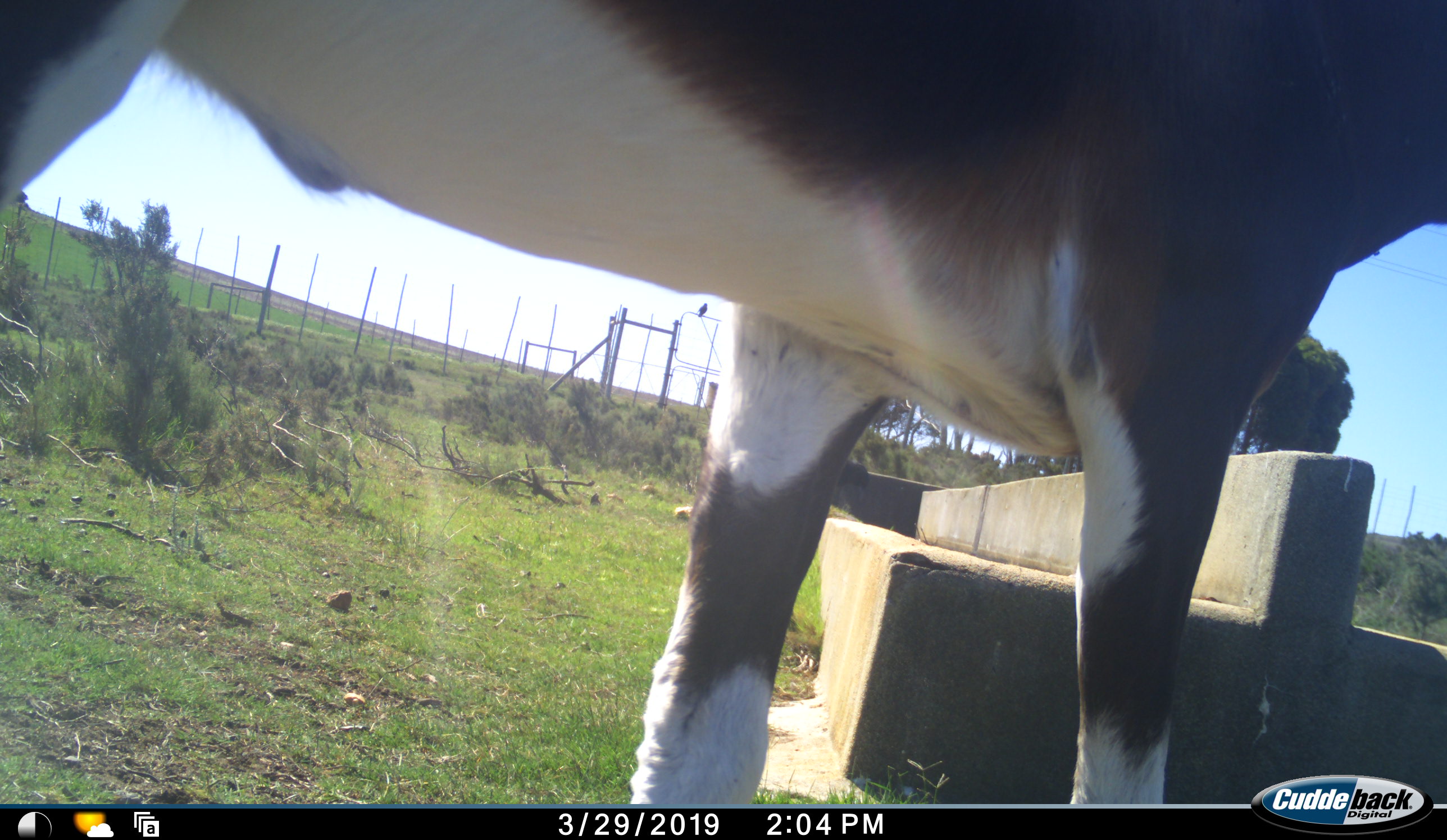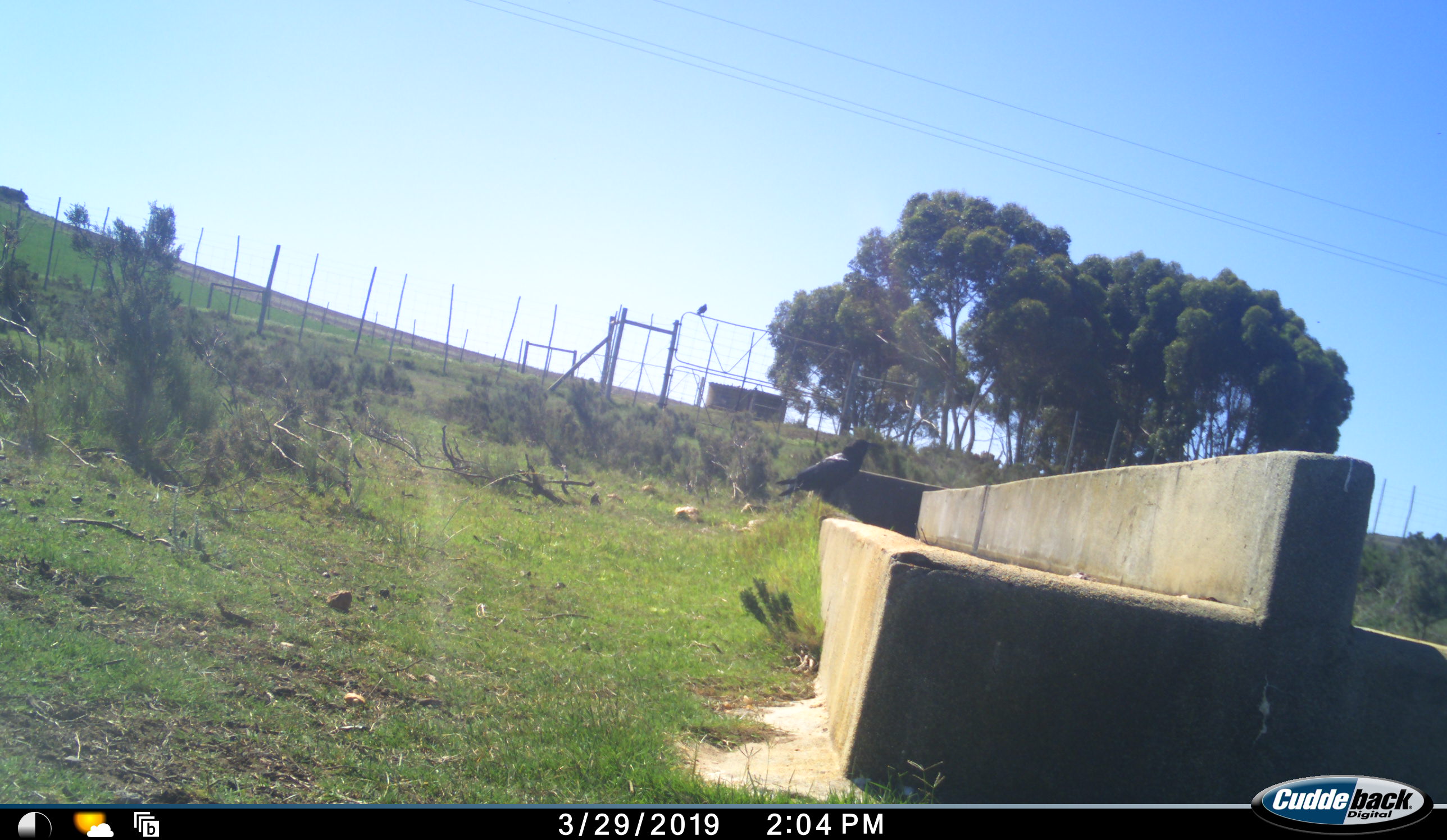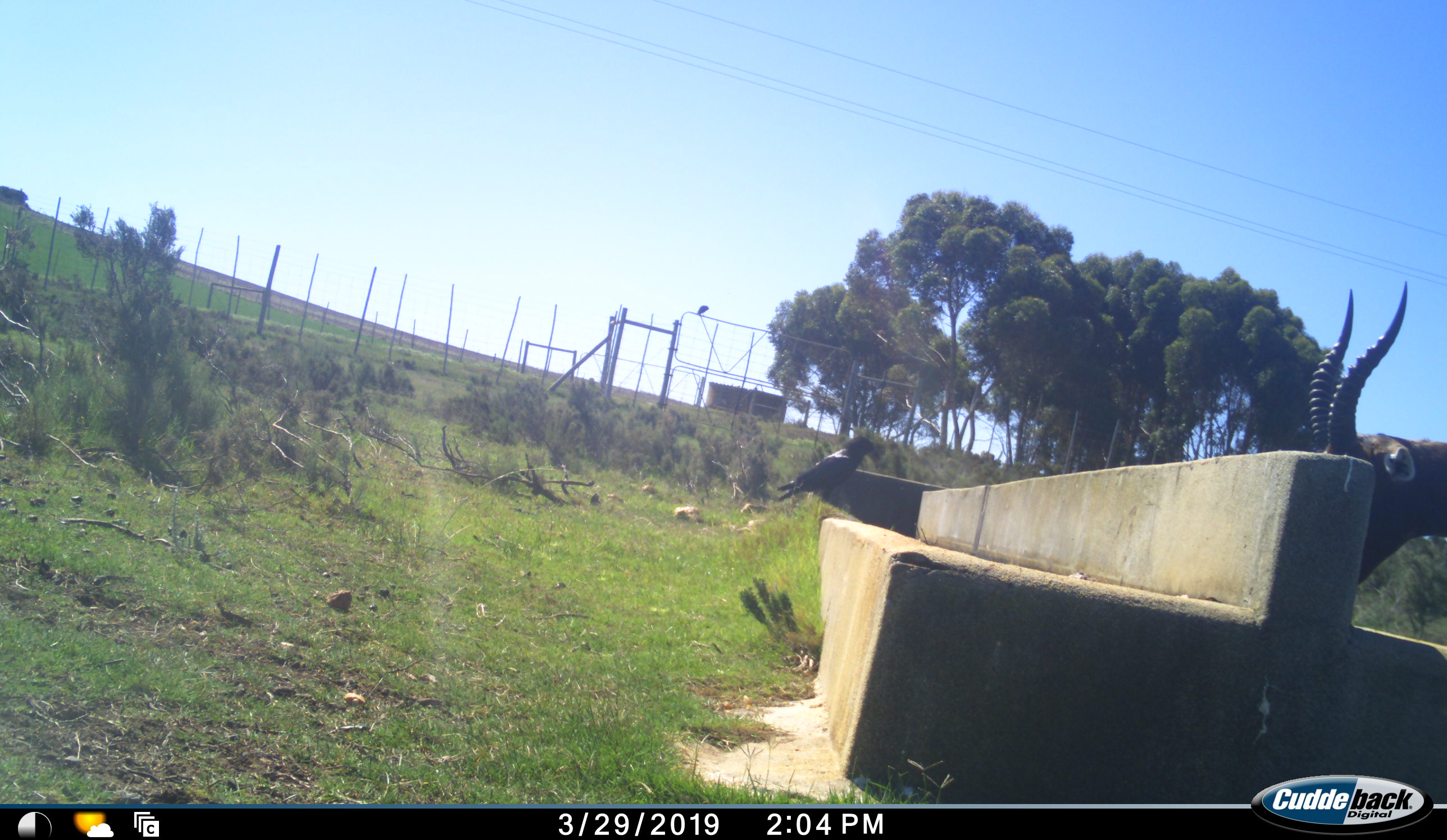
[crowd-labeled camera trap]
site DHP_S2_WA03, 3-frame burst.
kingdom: Animalia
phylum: Chordata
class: Mammalia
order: Artiodactyla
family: Bovidae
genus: Damaliscus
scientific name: Damaliscus pygargus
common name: bontebok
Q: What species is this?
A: Bontebok (Damaliscus pygargus).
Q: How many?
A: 1.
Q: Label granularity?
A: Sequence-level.